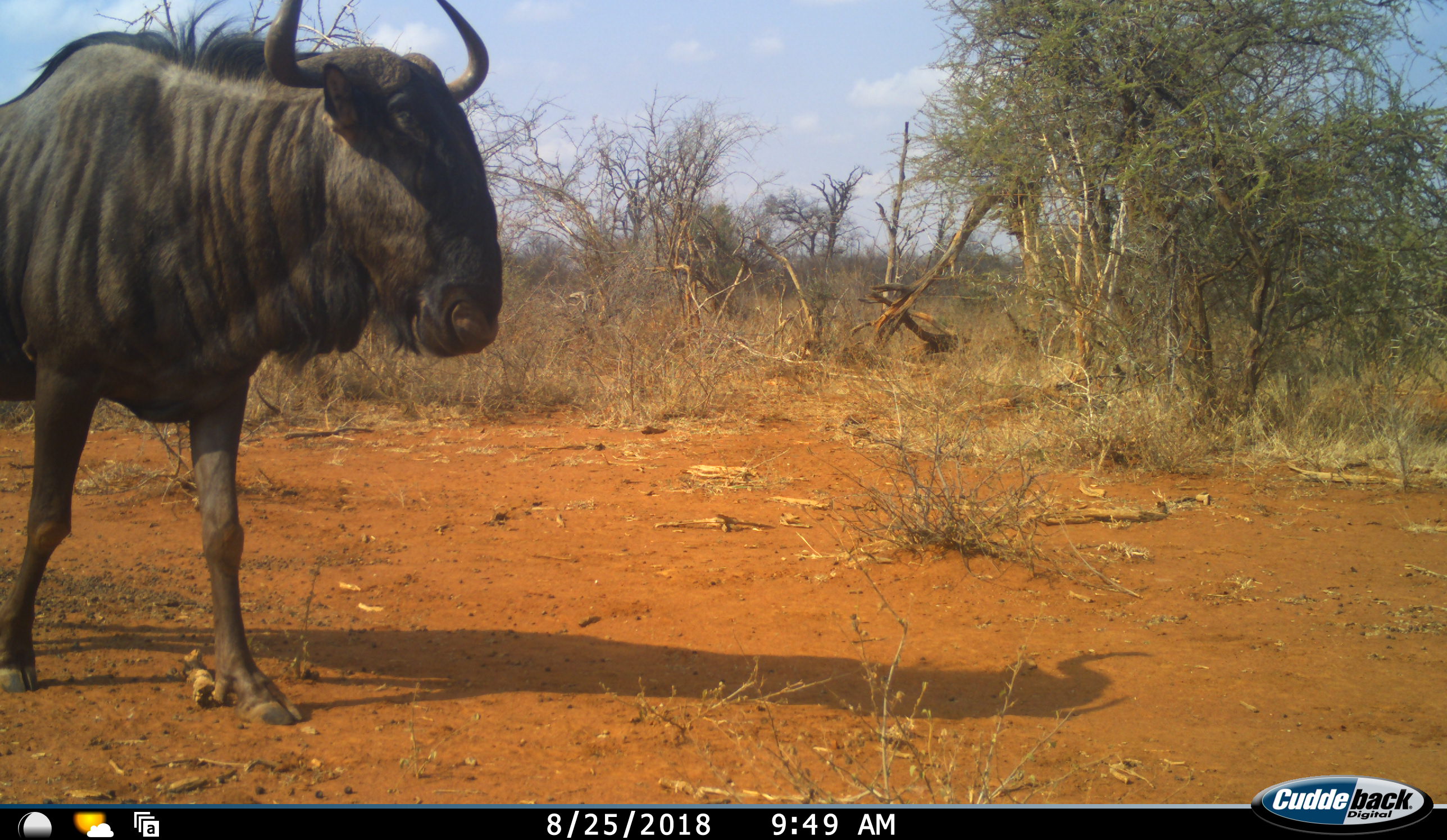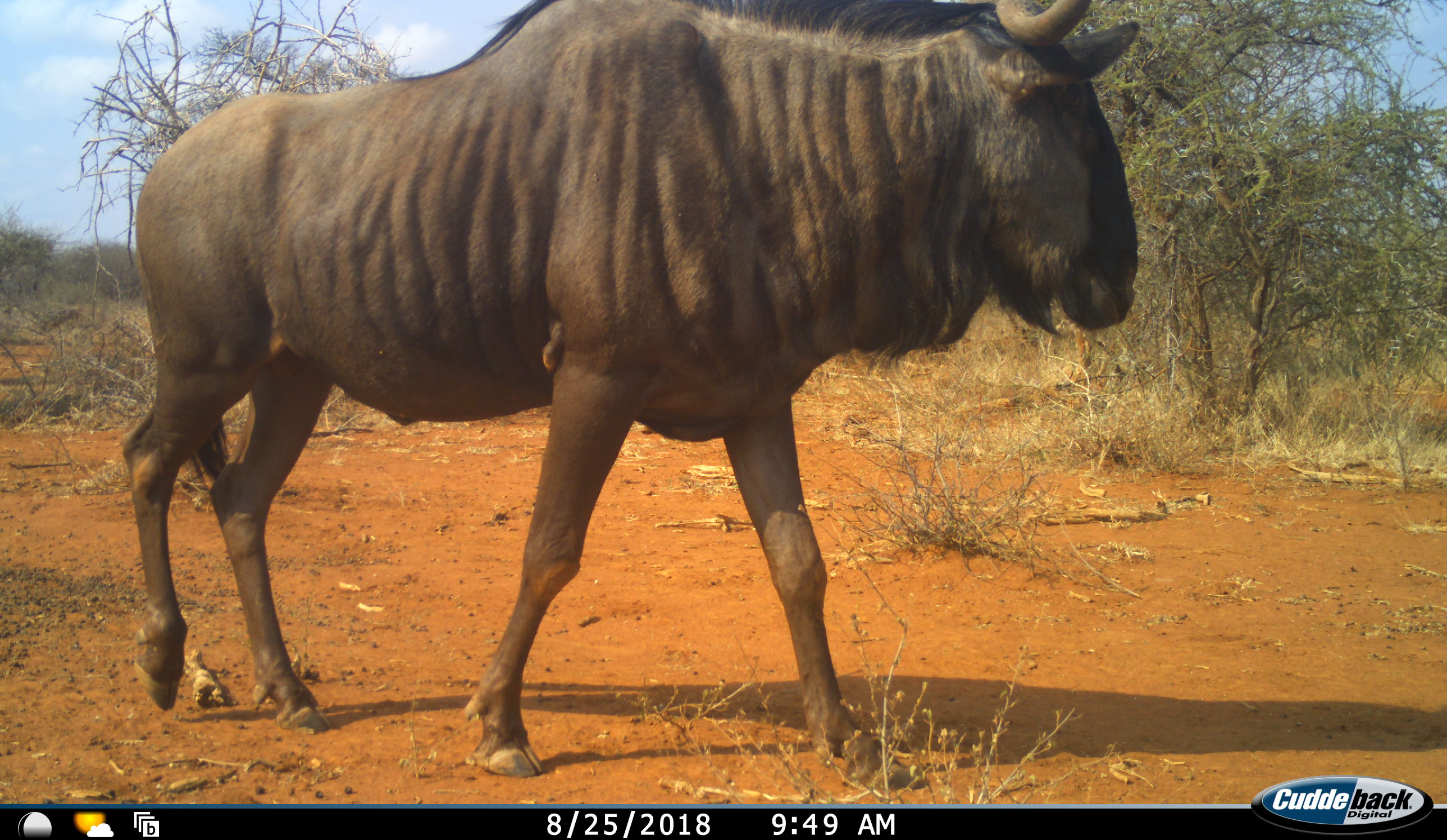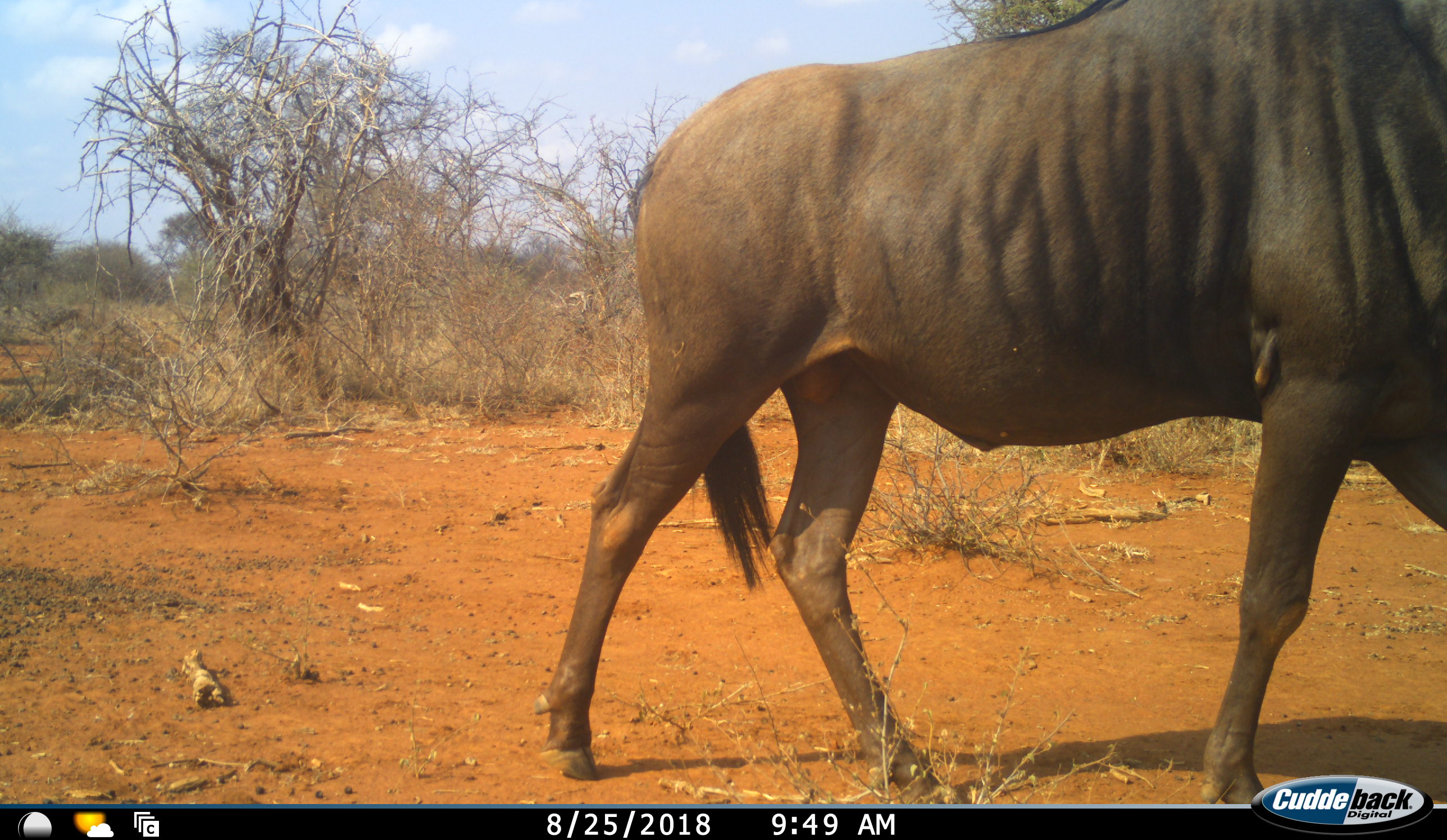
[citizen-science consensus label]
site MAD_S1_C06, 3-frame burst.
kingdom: Animalia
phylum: Chordata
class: Mammalia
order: Artiodactyla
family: Bovidae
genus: Connochaetes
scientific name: Connochaetes taurinus taurinus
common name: blue wildebeest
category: wildebeestblue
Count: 1.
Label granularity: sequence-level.